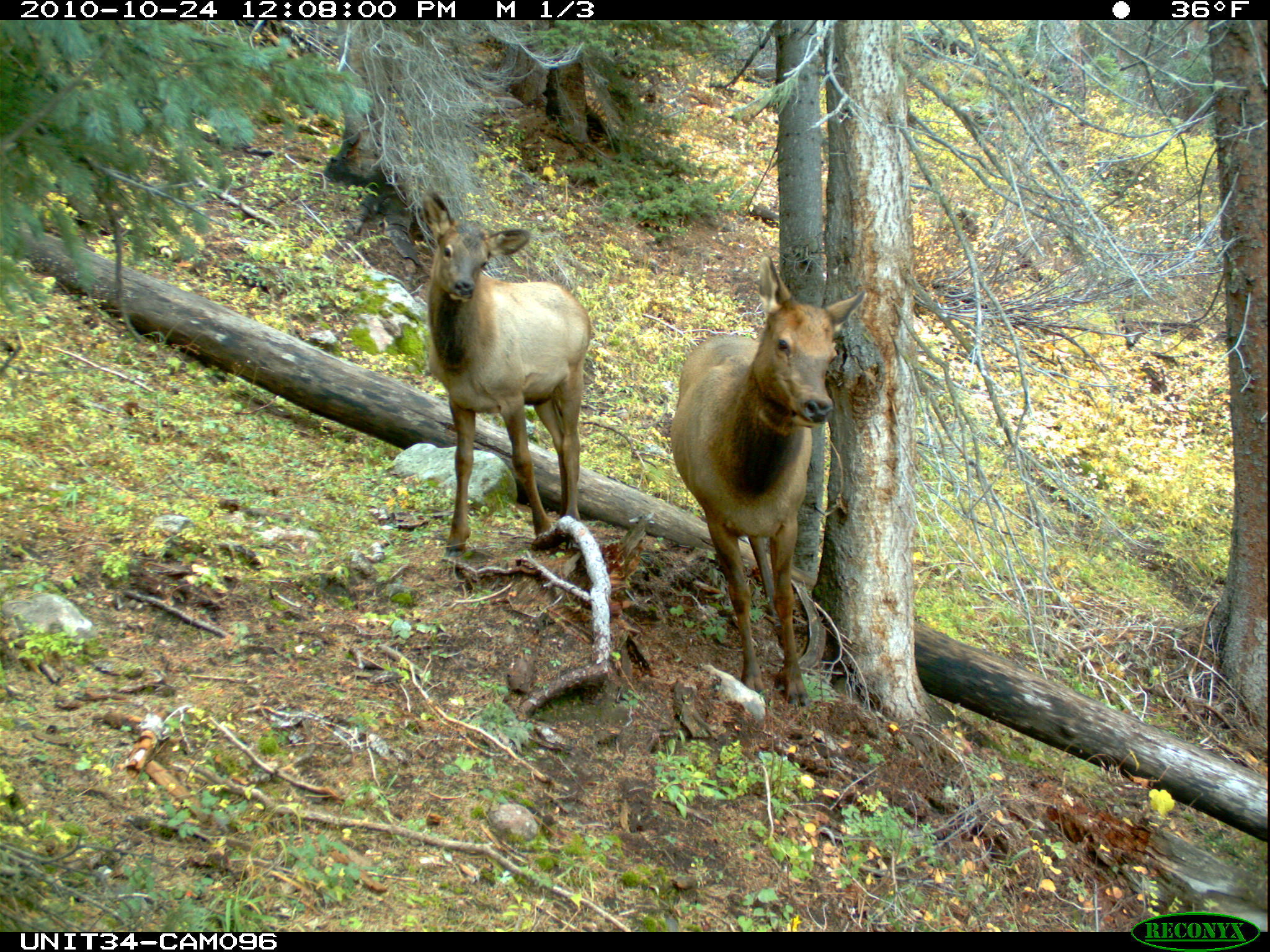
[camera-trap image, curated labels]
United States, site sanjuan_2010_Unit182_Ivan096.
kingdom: Animalia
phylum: Chordata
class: Mammalia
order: Artiodactyla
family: Cervidae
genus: Cervus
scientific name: Cervus elaphus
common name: red deer